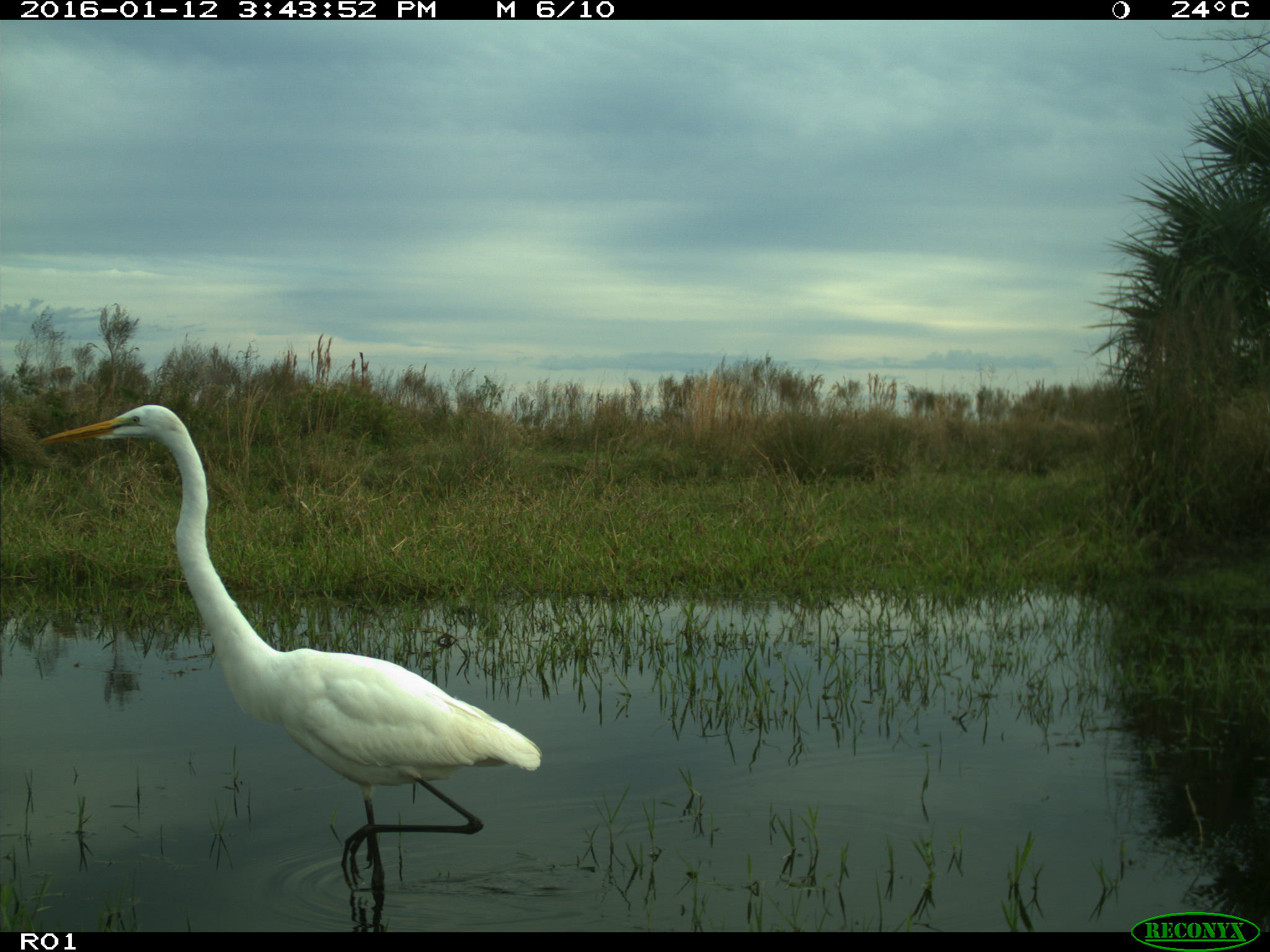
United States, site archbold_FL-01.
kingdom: Animalia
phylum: Chordata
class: Aves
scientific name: Aves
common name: birds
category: unidentified bird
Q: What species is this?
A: Unidentified bird (birds) (Aves).